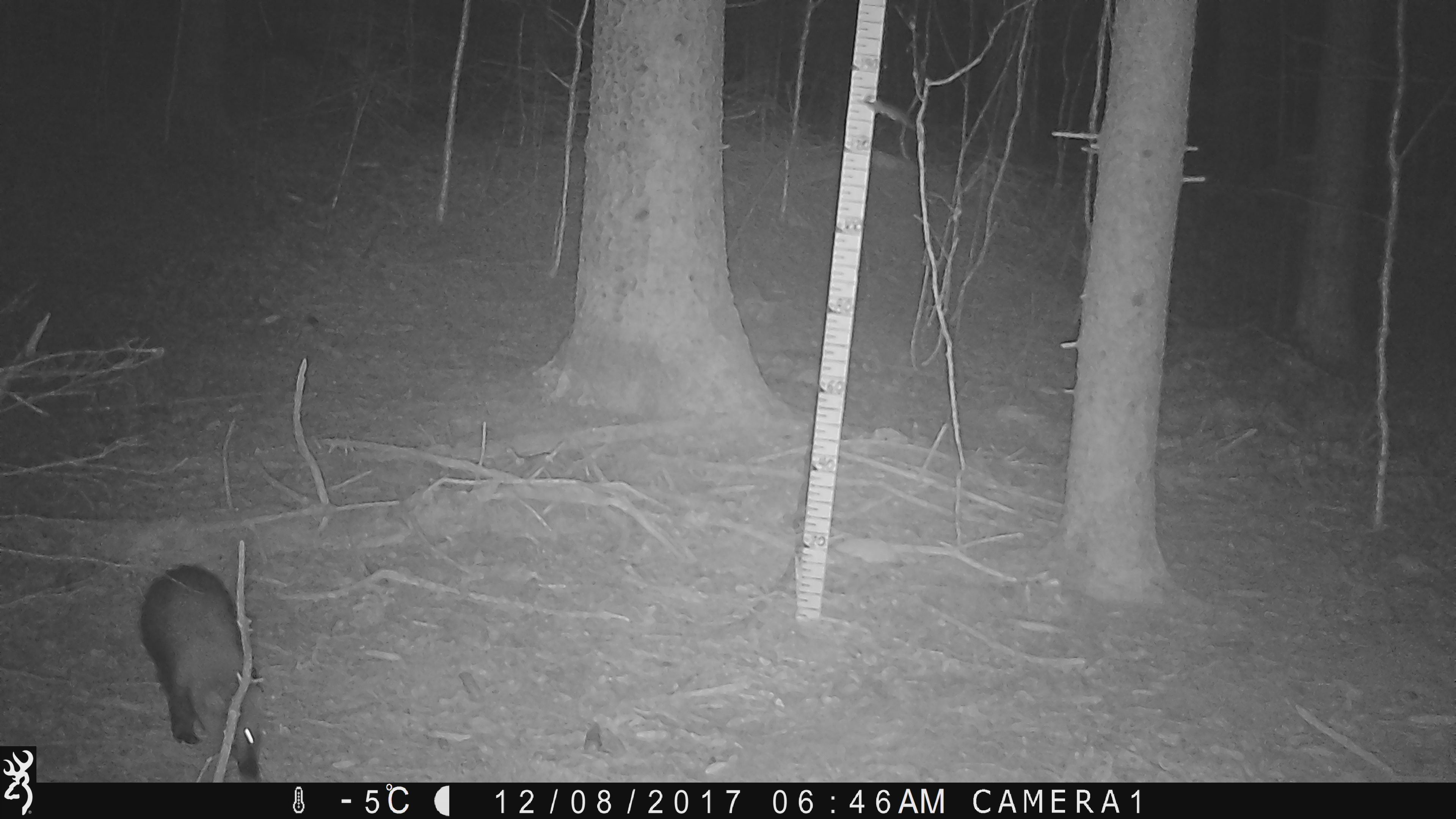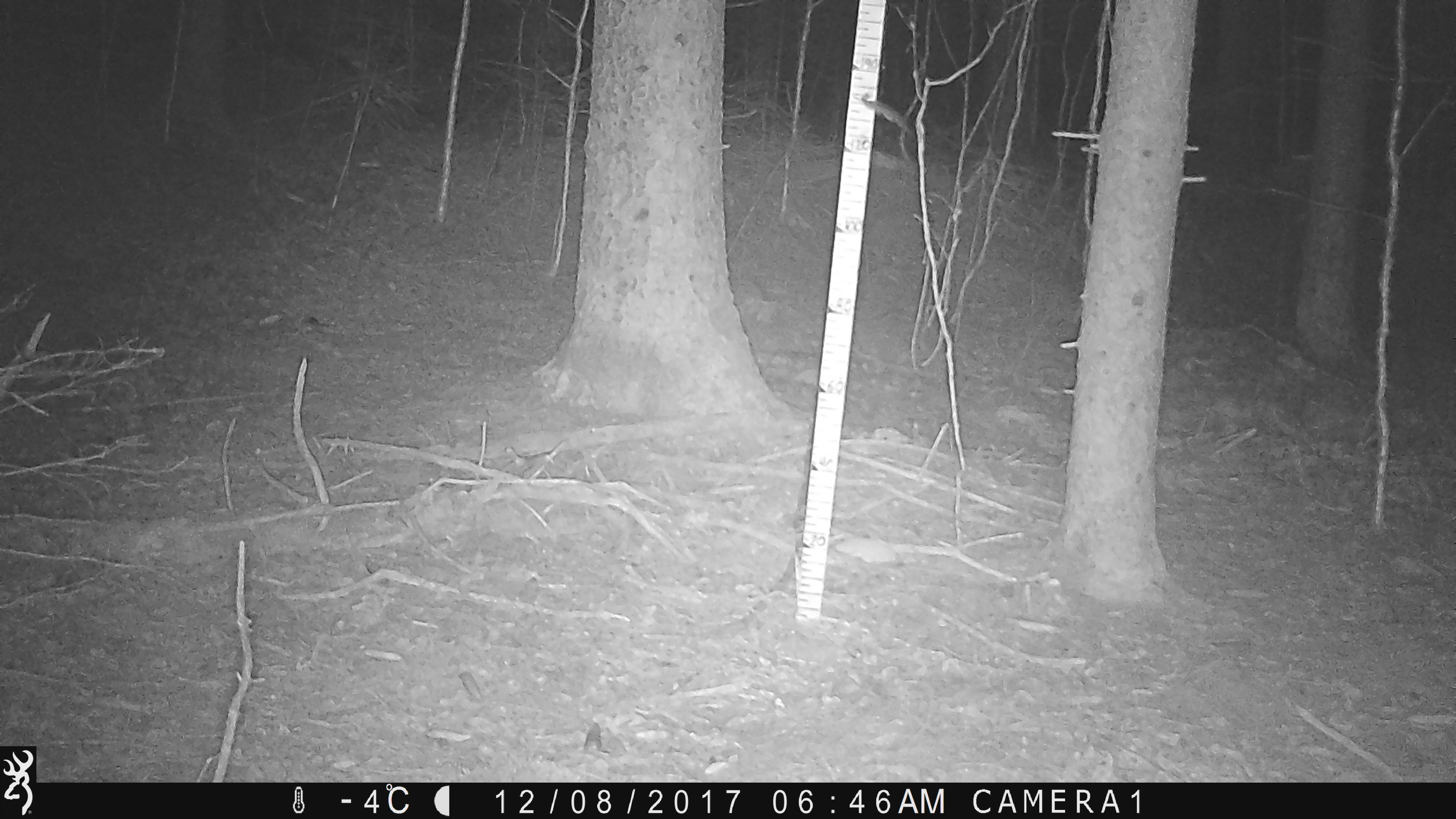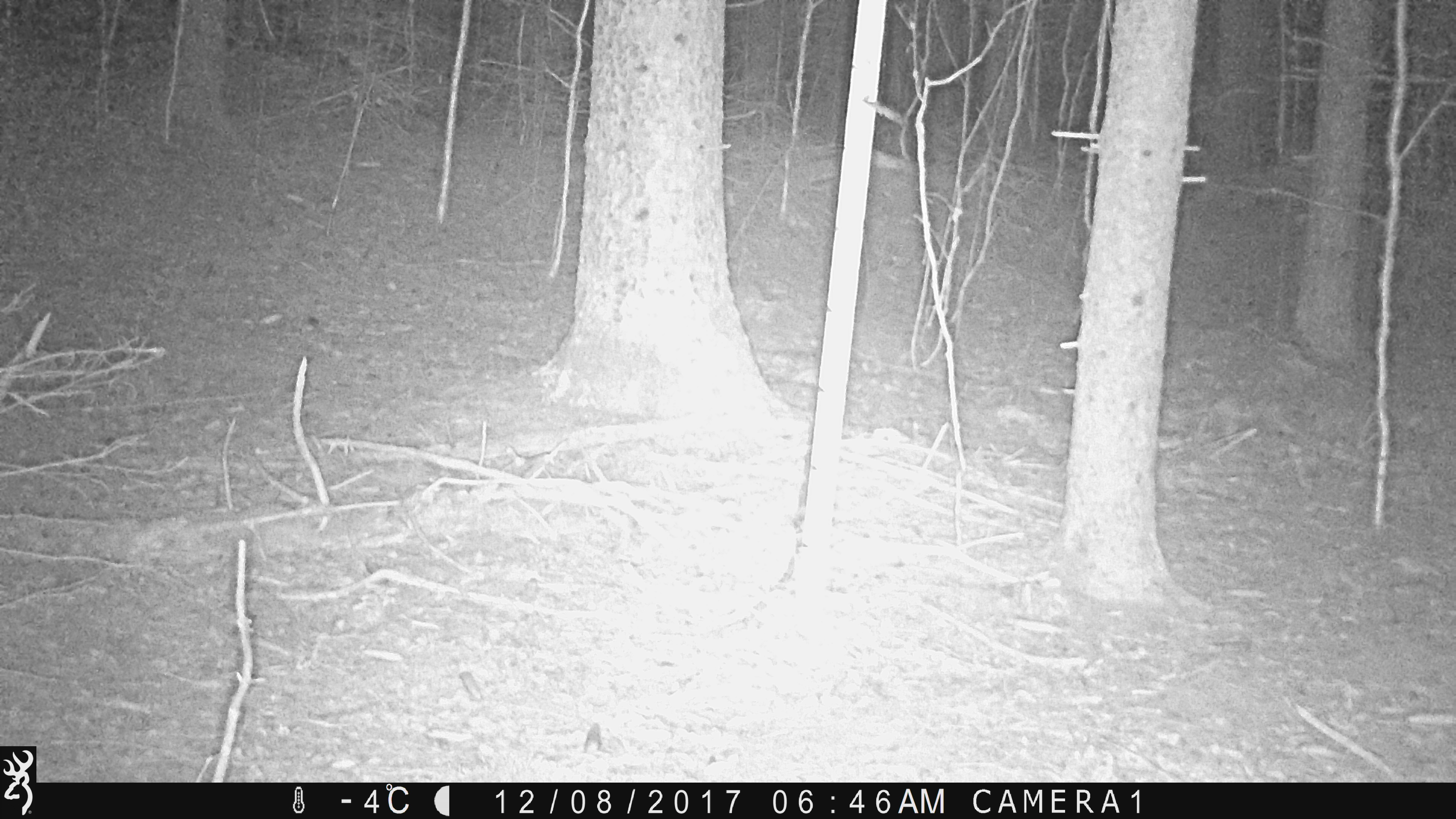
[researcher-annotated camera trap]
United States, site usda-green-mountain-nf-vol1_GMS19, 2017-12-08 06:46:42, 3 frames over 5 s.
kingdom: Animalia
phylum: Chordata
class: Mammalia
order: Carnivora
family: Mustelidae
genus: Pekania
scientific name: Pekania pennanti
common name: fisher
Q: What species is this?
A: Fisher (Pekania pennanti).